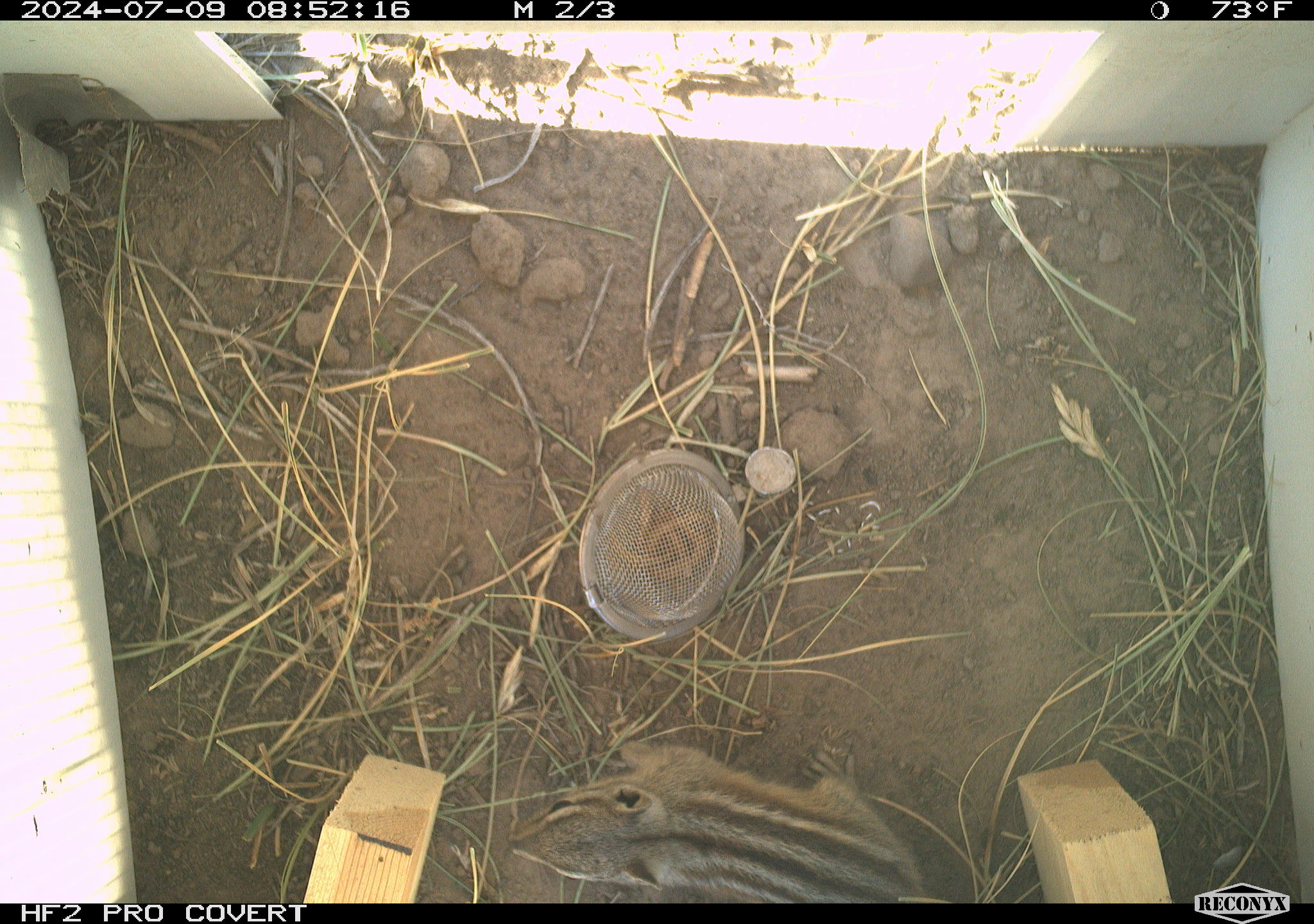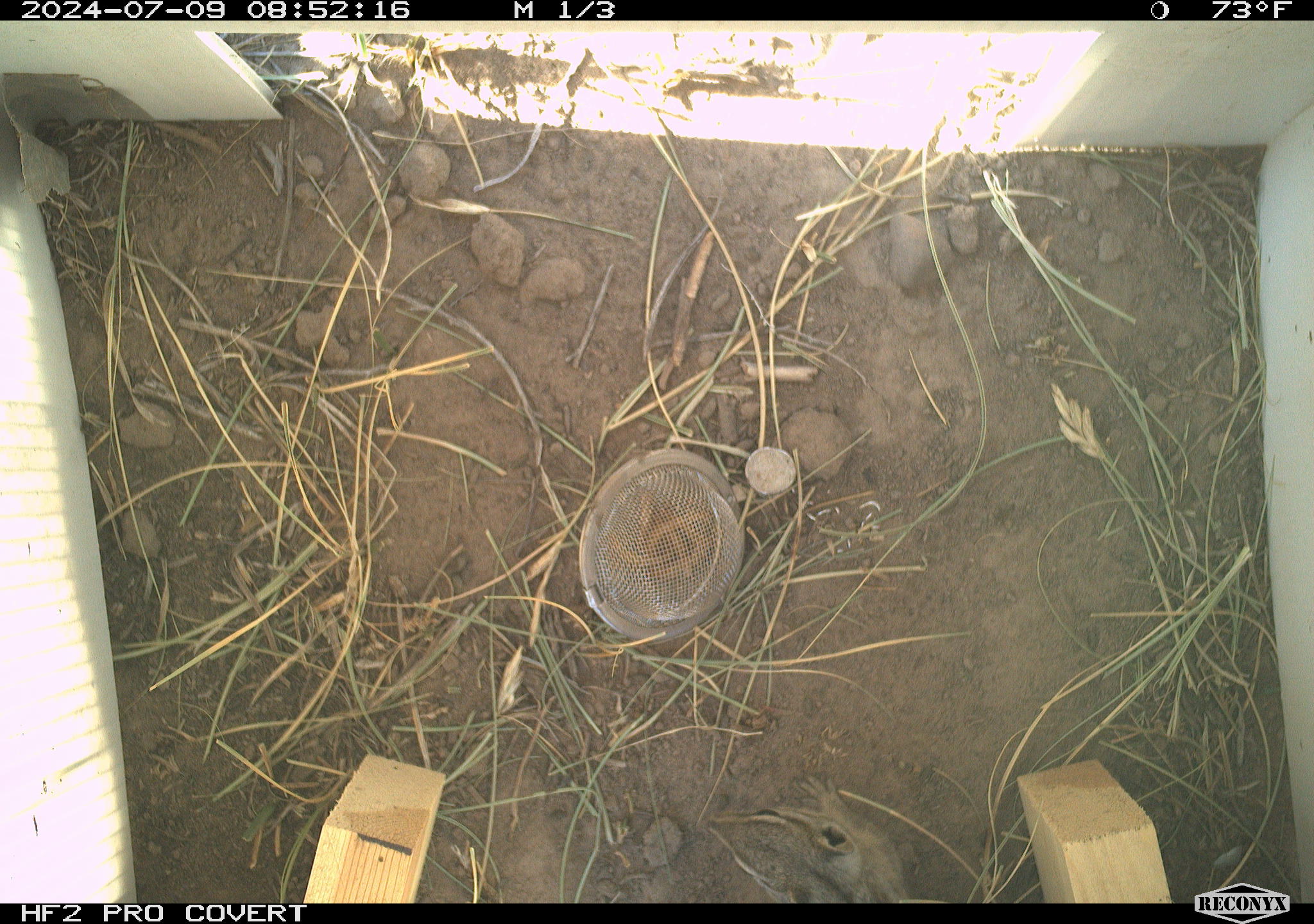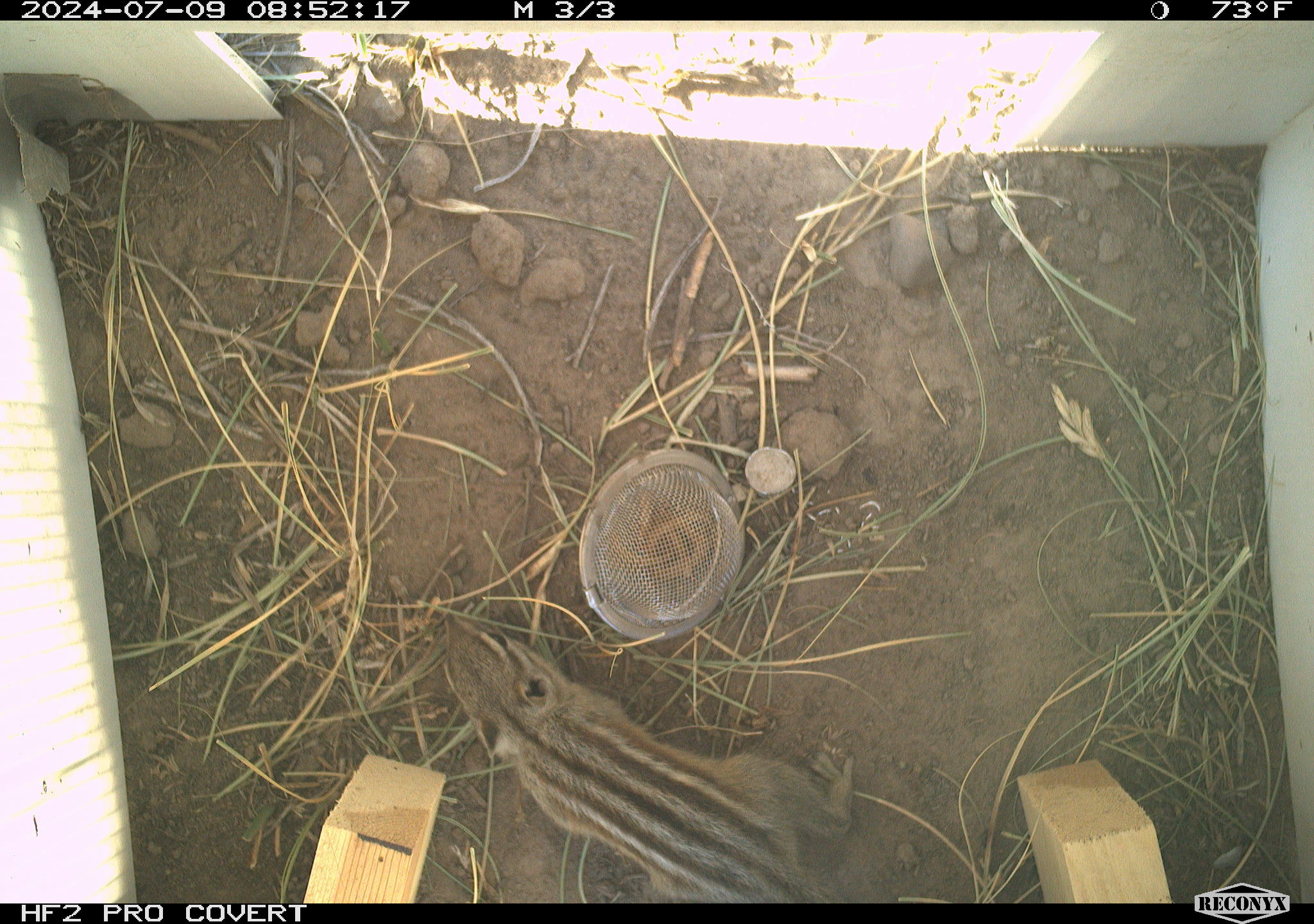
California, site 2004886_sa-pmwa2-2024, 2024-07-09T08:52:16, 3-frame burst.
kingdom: Animalia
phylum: Chordata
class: Mammalia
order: Rodentia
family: Sciuridae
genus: Neotamias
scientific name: Neotamias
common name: western chipmunks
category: neotamias species